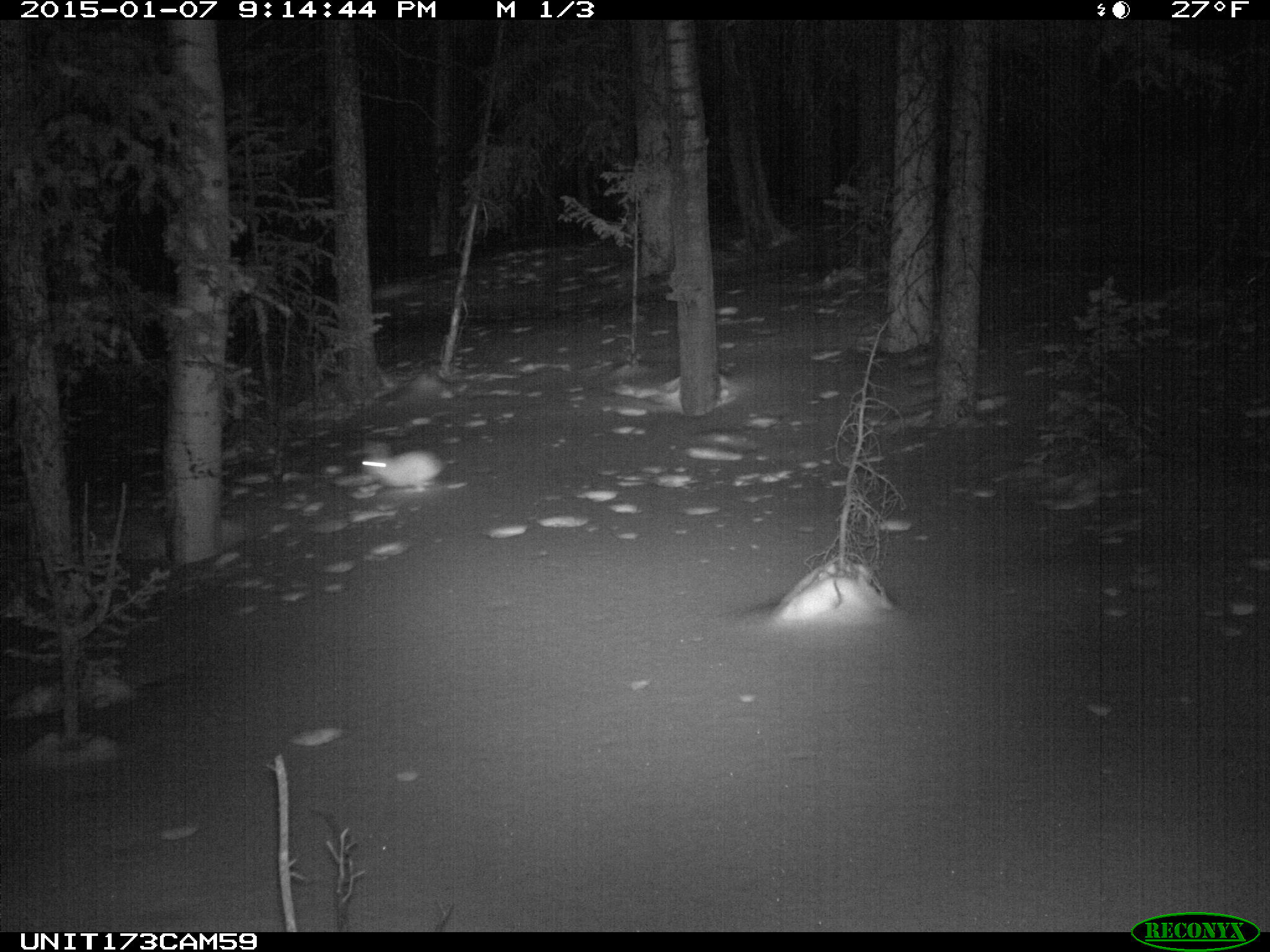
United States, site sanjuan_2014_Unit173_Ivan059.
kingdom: Animalia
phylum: Chordata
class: Mammalia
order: Lagomorpha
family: Leporidae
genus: Lepus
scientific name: Lepus americanus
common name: snowshoe hare